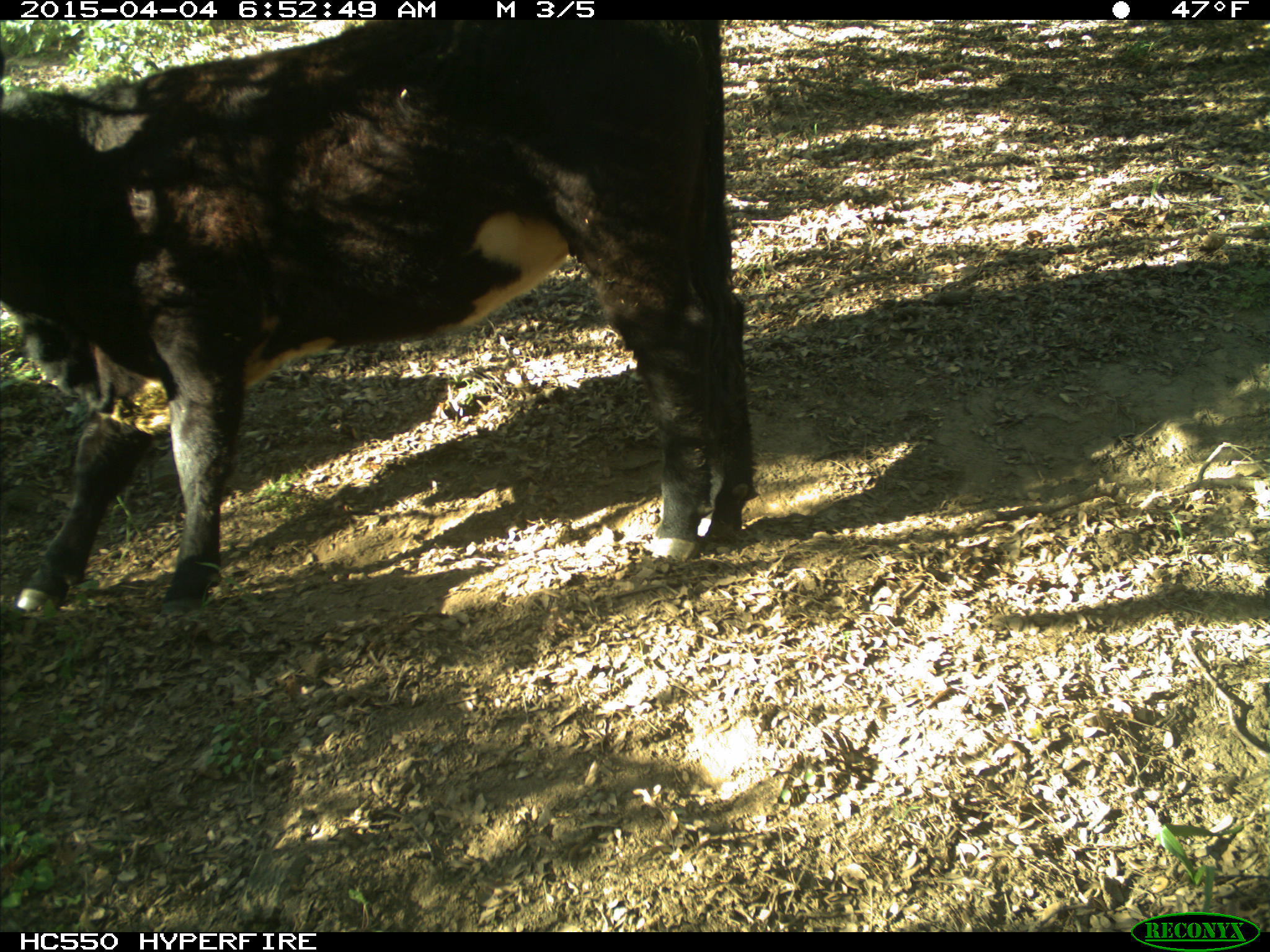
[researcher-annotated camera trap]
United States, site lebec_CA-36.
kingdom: Animalia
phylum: Chordata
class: Mammalia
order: Artiodactyla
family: Bovidae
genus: Bos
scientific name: Bos taurus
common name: domestic cow